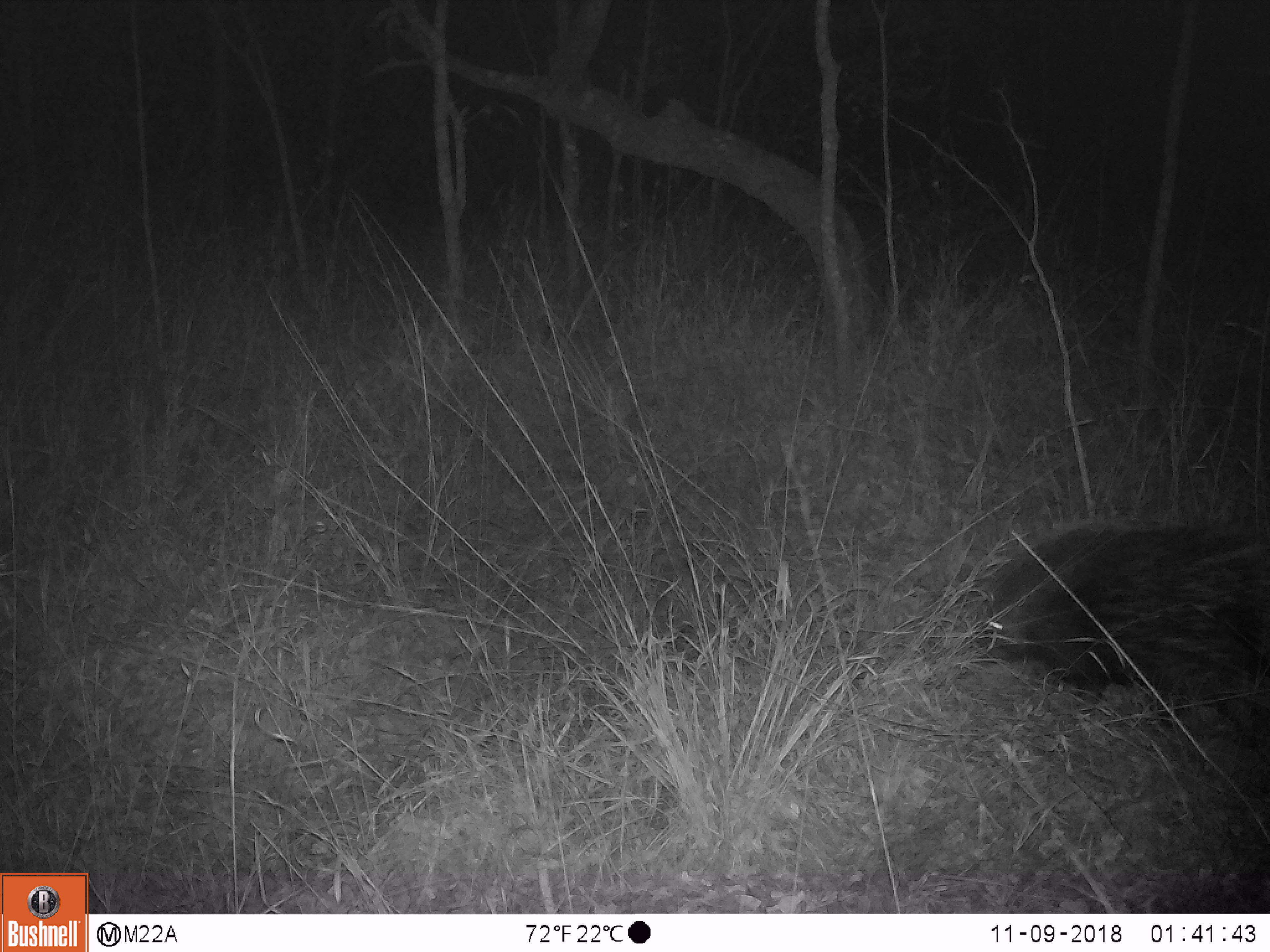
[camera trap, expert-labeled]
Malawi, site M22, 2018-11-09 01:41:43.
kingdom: Animalia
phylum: Chordata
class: Mammalia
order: Rodentia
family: Hystricidae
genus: Hystrix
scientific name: Hystrix africaeaustralis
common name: cape porcupine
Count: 1.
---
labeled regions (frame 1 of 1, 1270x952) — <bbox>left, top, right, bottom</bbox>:
cape porcupine: <bbox>915, 511, 1264, 744</bbox>